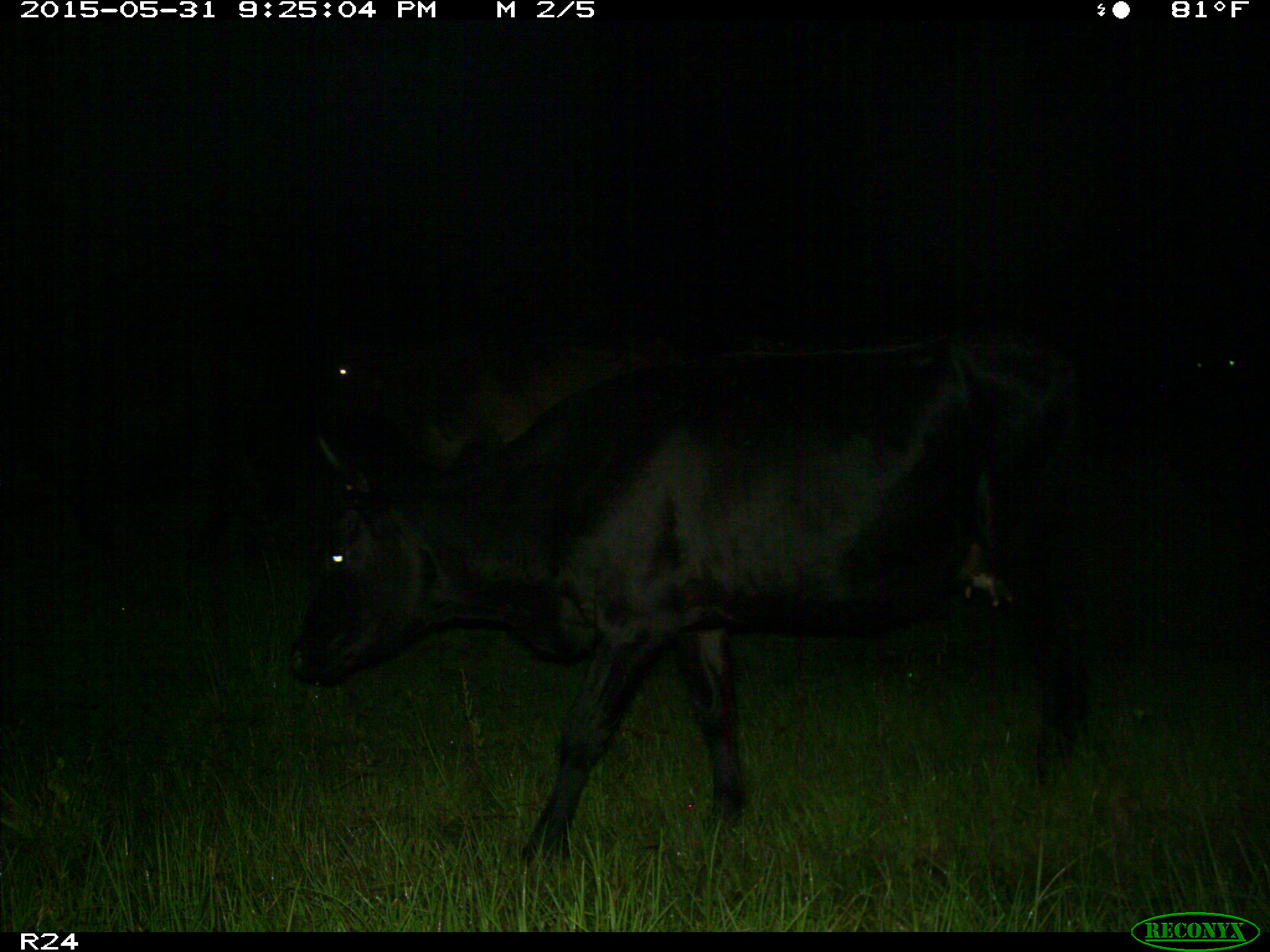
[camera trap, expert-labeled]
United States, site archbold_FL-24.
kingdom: Animalia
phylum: Chordata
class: Mammalia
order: Artiodactyla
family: Bovidae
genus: Bos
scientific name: Bos taurus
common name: domestic cow